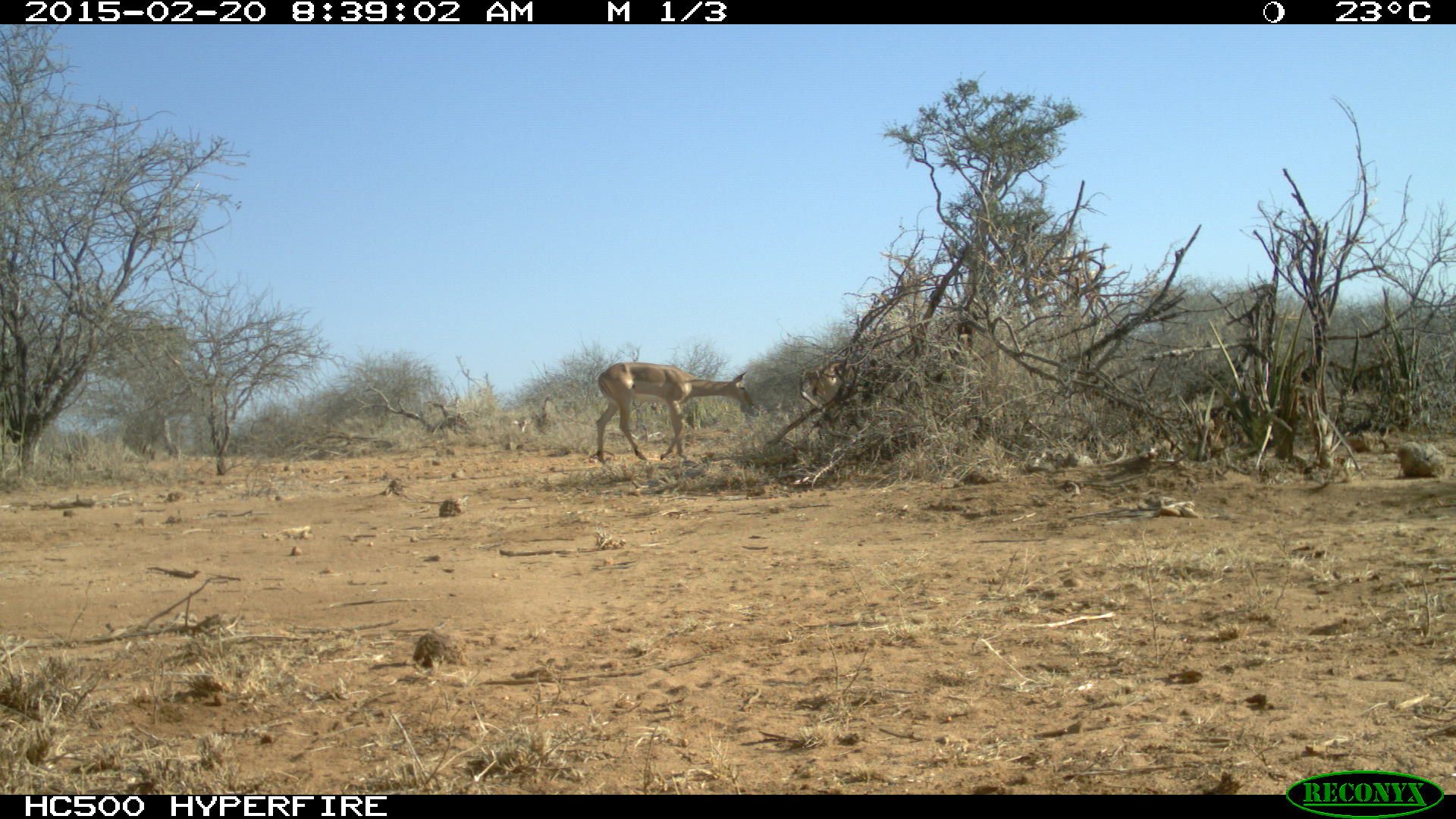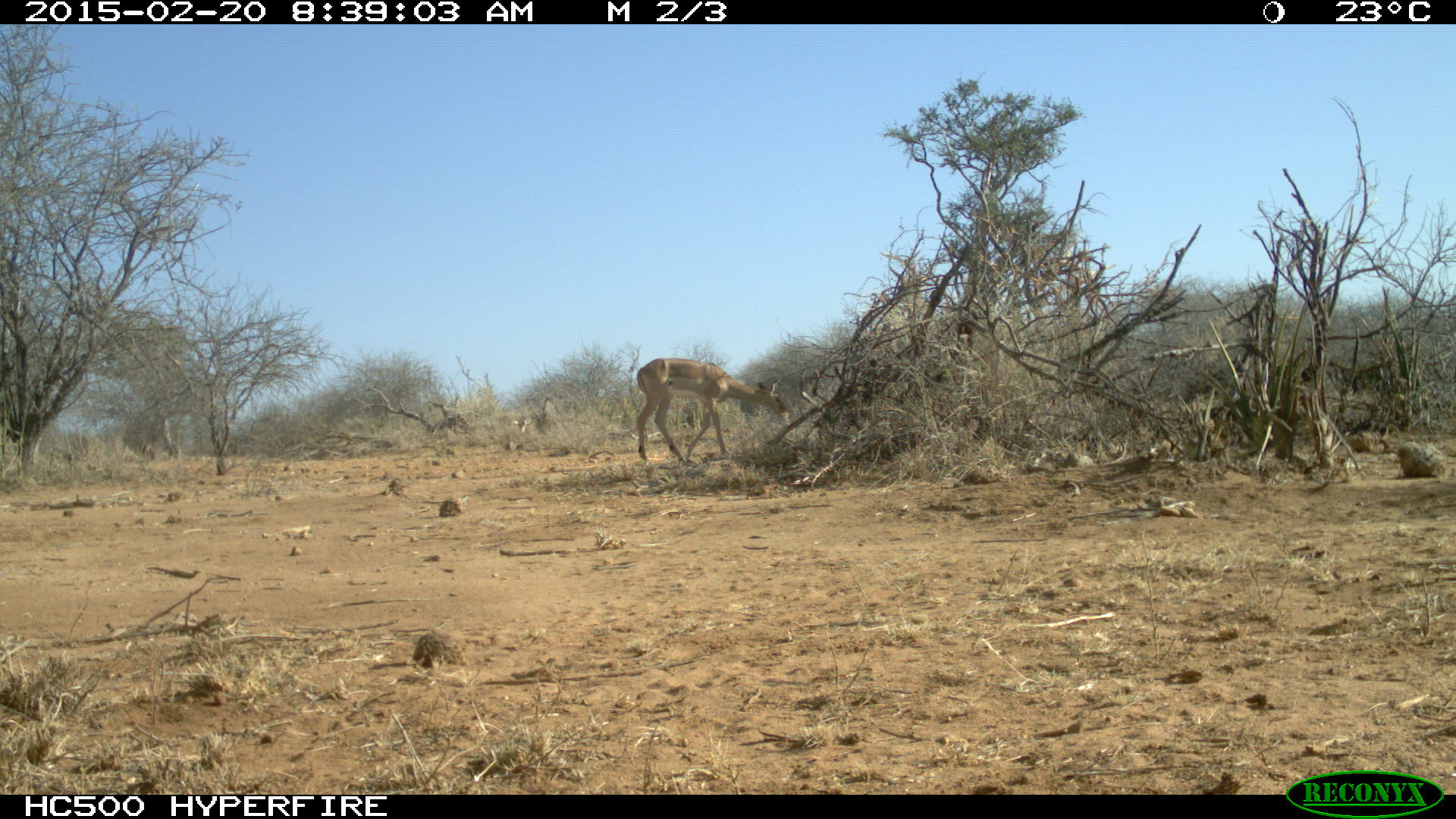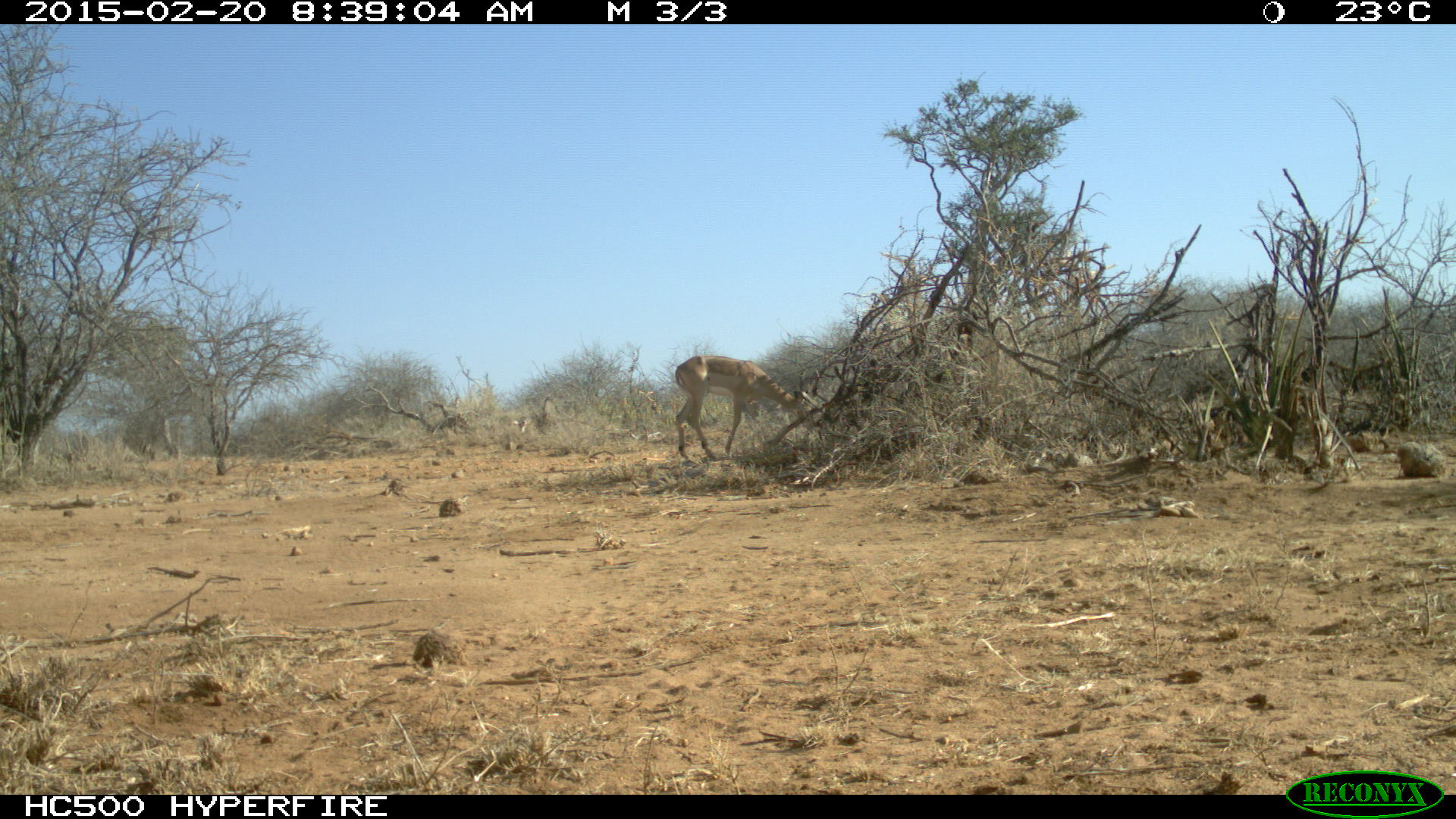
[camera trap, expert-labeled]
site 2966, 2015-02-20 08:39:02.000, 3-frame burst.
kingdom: Animalia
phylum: Chordata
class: Mammalia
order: Artiodactyla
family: Bovidae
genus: Aepyceros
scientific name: Aepyceros melampus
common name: impala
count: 2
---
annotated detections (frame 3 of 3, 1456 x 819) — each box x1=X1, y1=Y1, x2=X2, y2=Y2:
aepyceros melampus: x1=674, y1=355, x2=815, y2=460